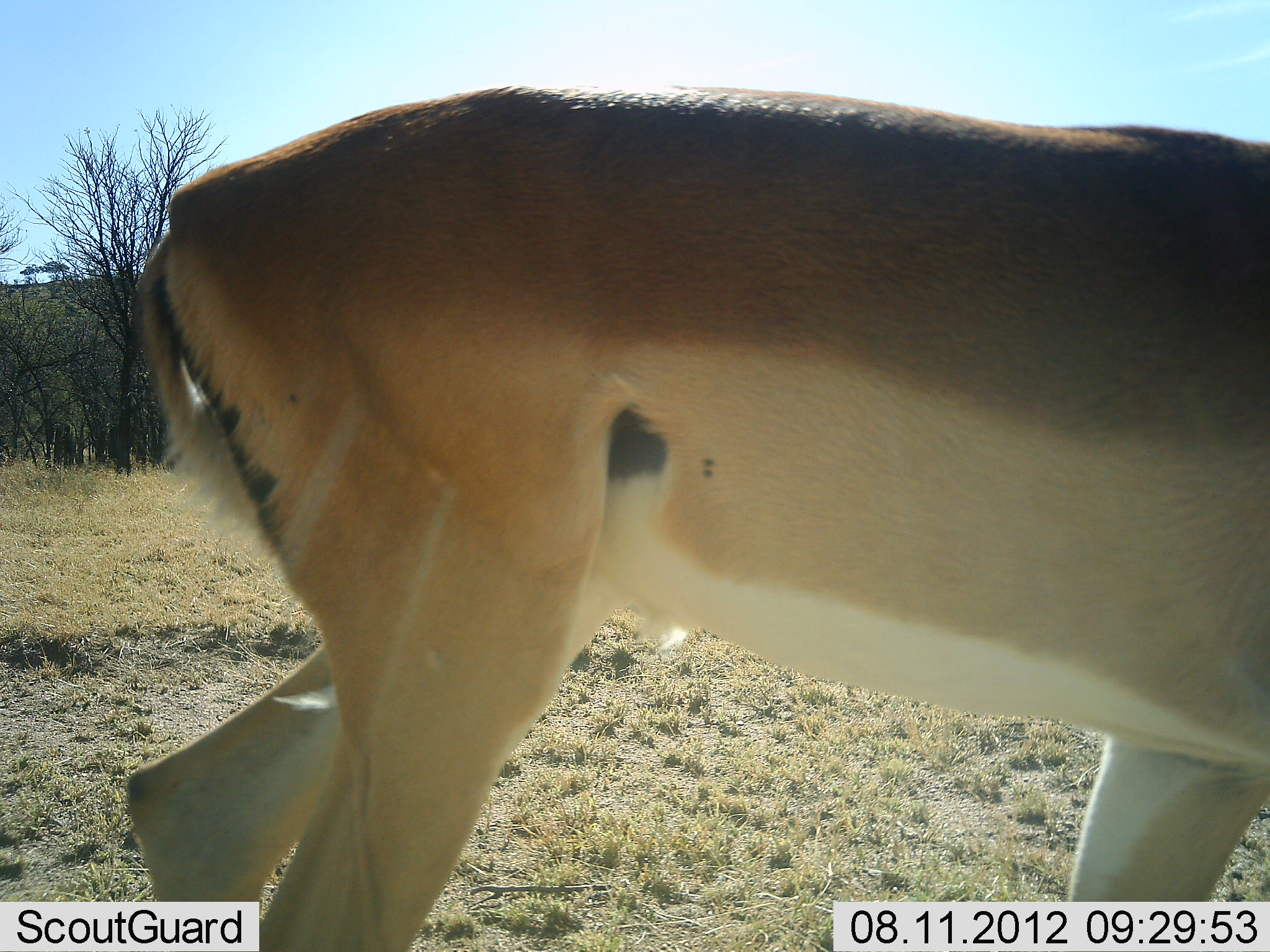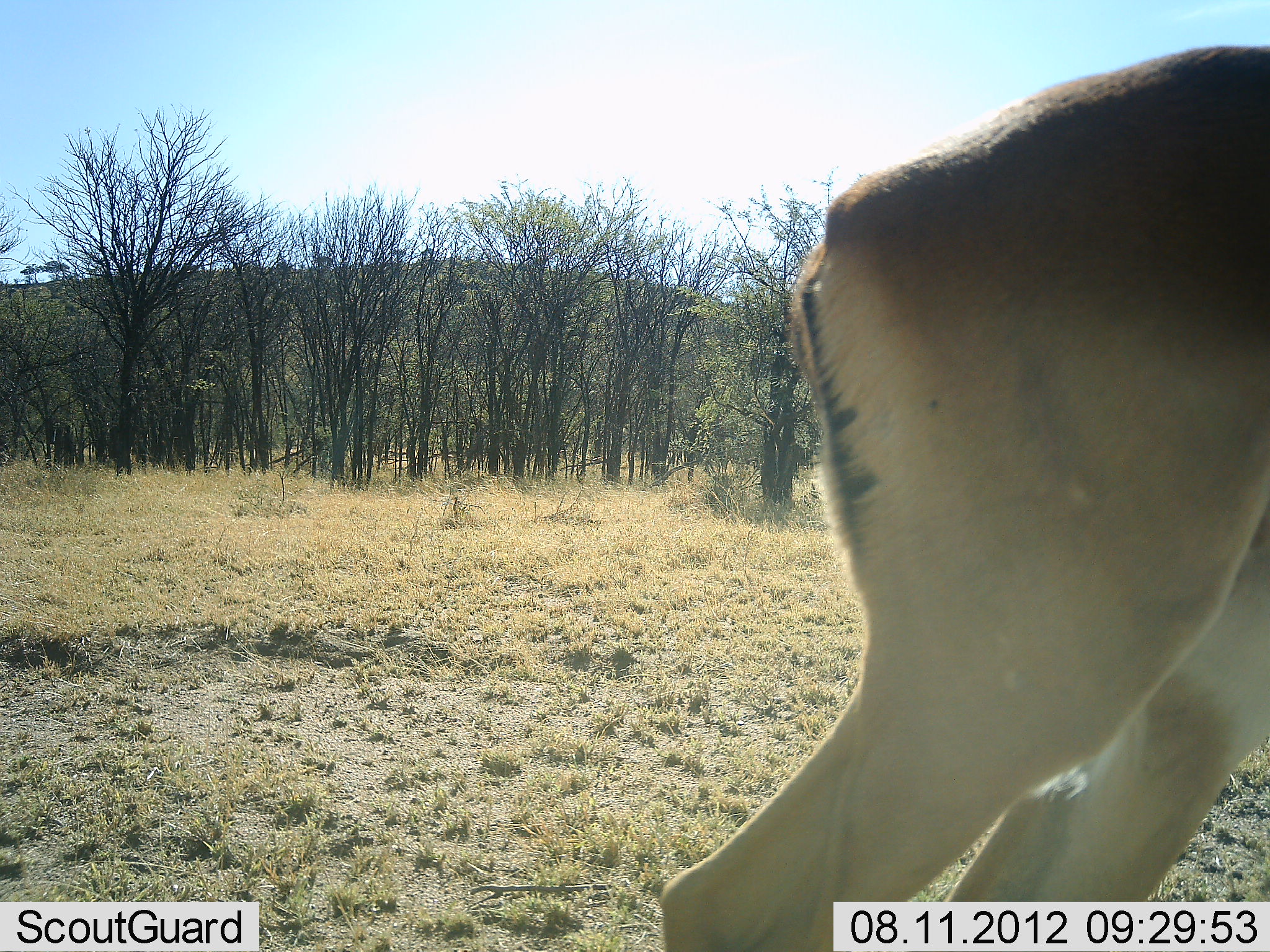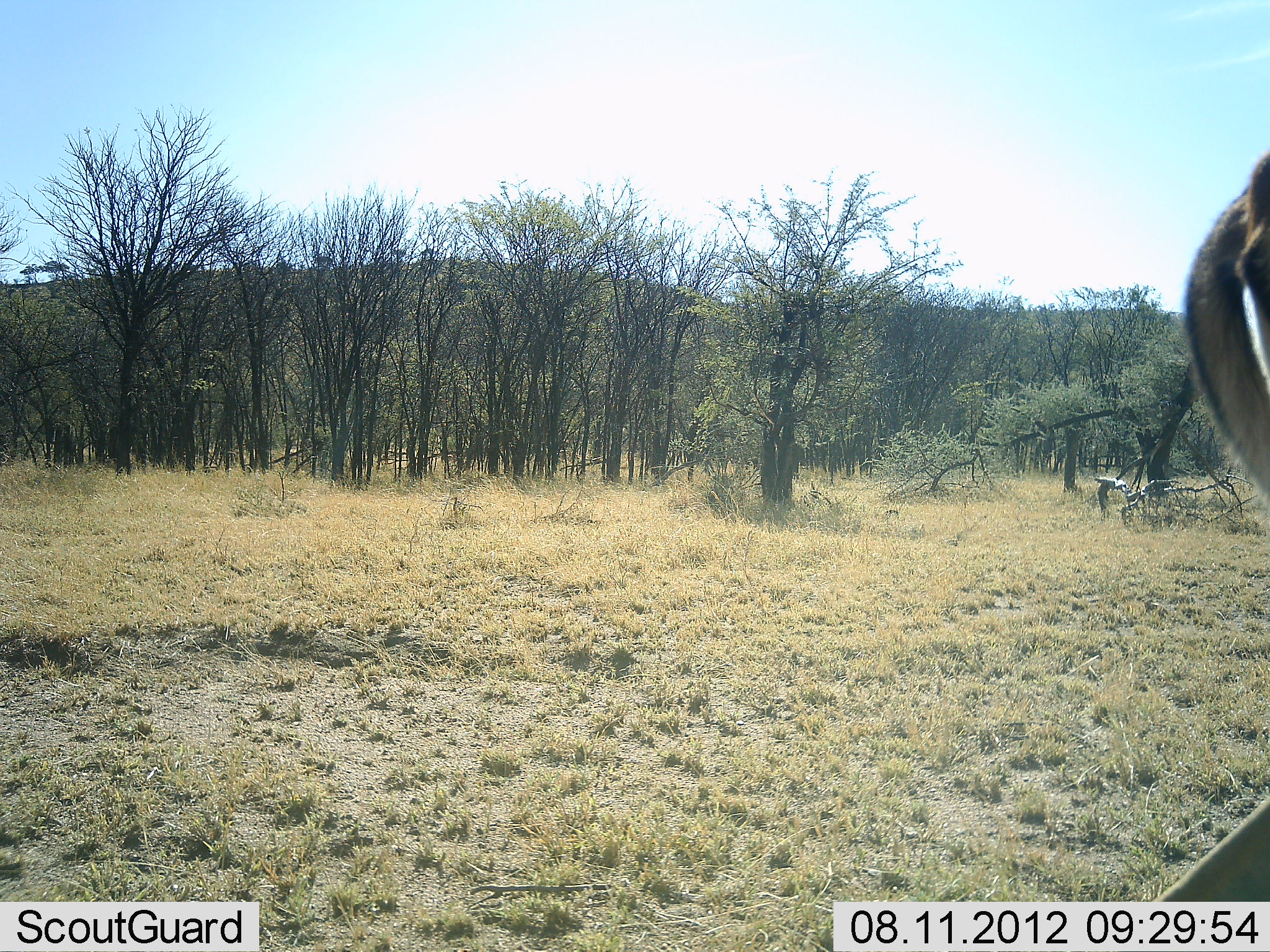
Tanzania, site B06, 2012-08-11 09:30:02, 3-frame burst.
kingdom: Animalia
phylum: Chordata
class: Mammalia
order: Artiodactyla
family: Bovidae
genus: Aepyceros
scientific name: Aepyceros melampus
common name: impala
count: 1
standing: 0%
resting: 0%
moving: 100%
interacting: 0%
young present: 0%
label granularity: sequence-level